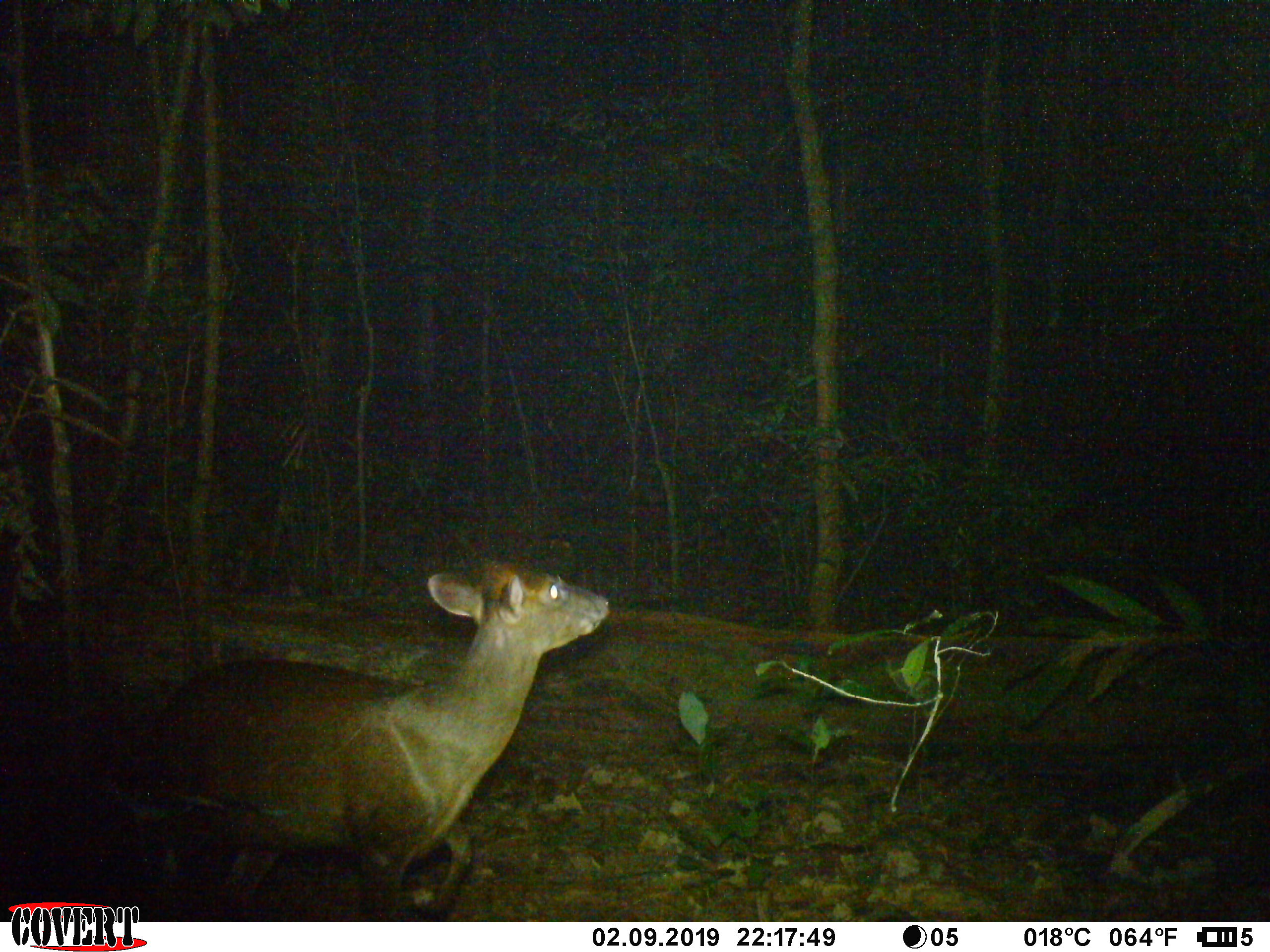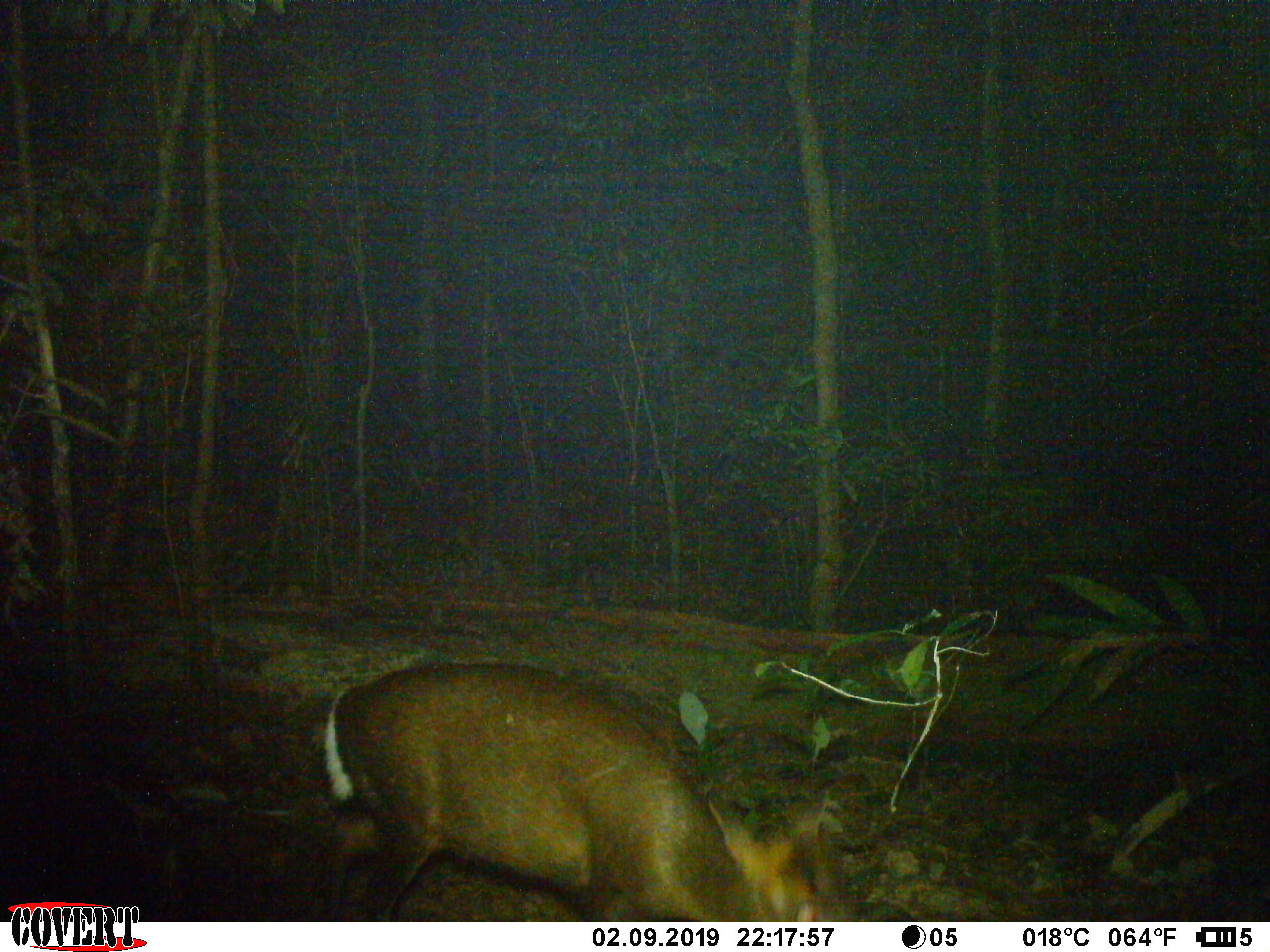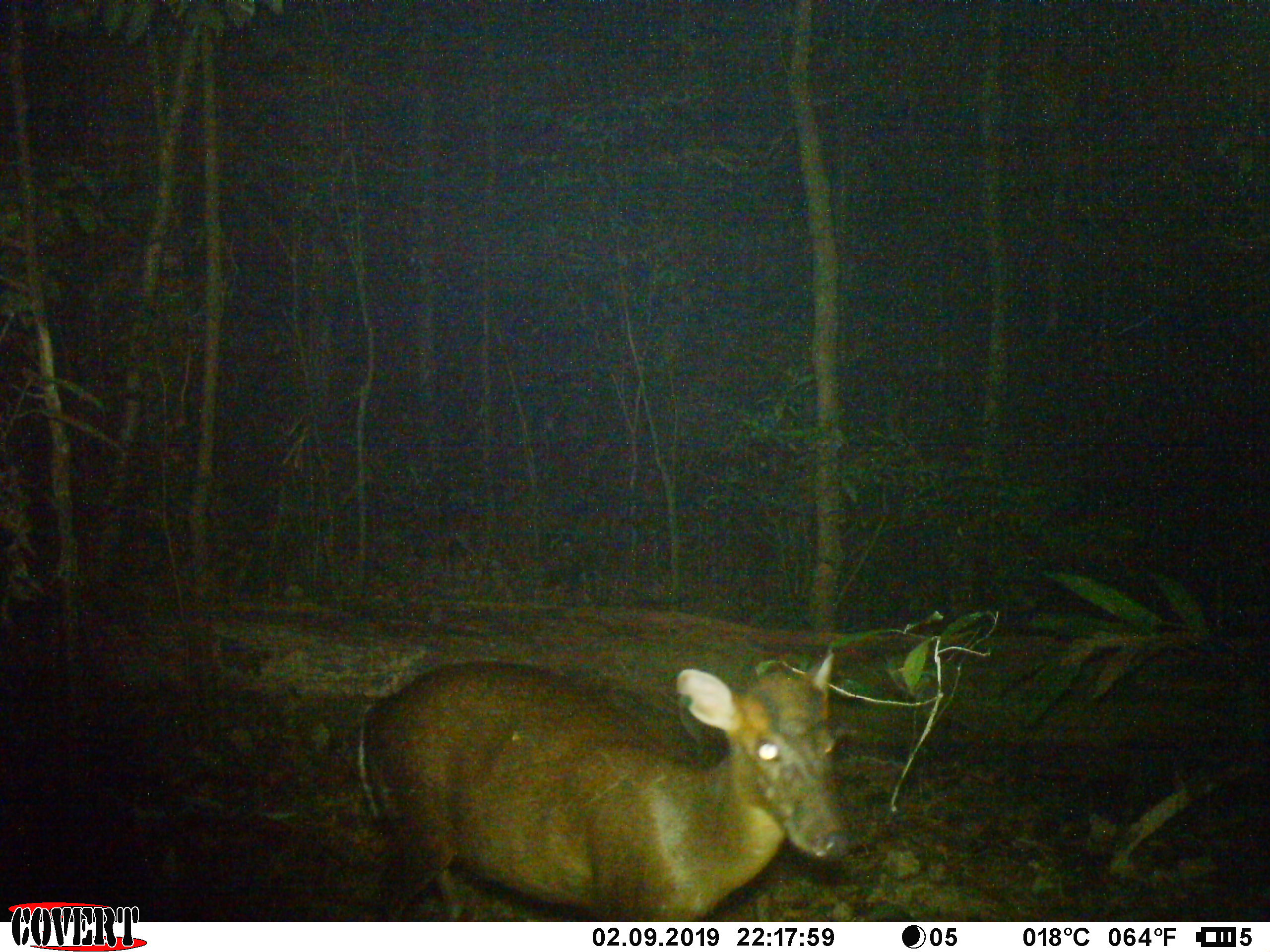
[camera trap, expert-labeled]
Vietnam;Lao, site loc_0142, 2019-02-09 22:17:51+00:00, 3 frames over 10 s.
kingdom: Animalia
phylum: Chordata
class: Mammalia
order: Artiodactyla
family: Cervidae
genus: Muntiacus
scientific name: Muntiacus rooseveltorum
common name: roosevelt's muntjac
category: roosevelts muntjac group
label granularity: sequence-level